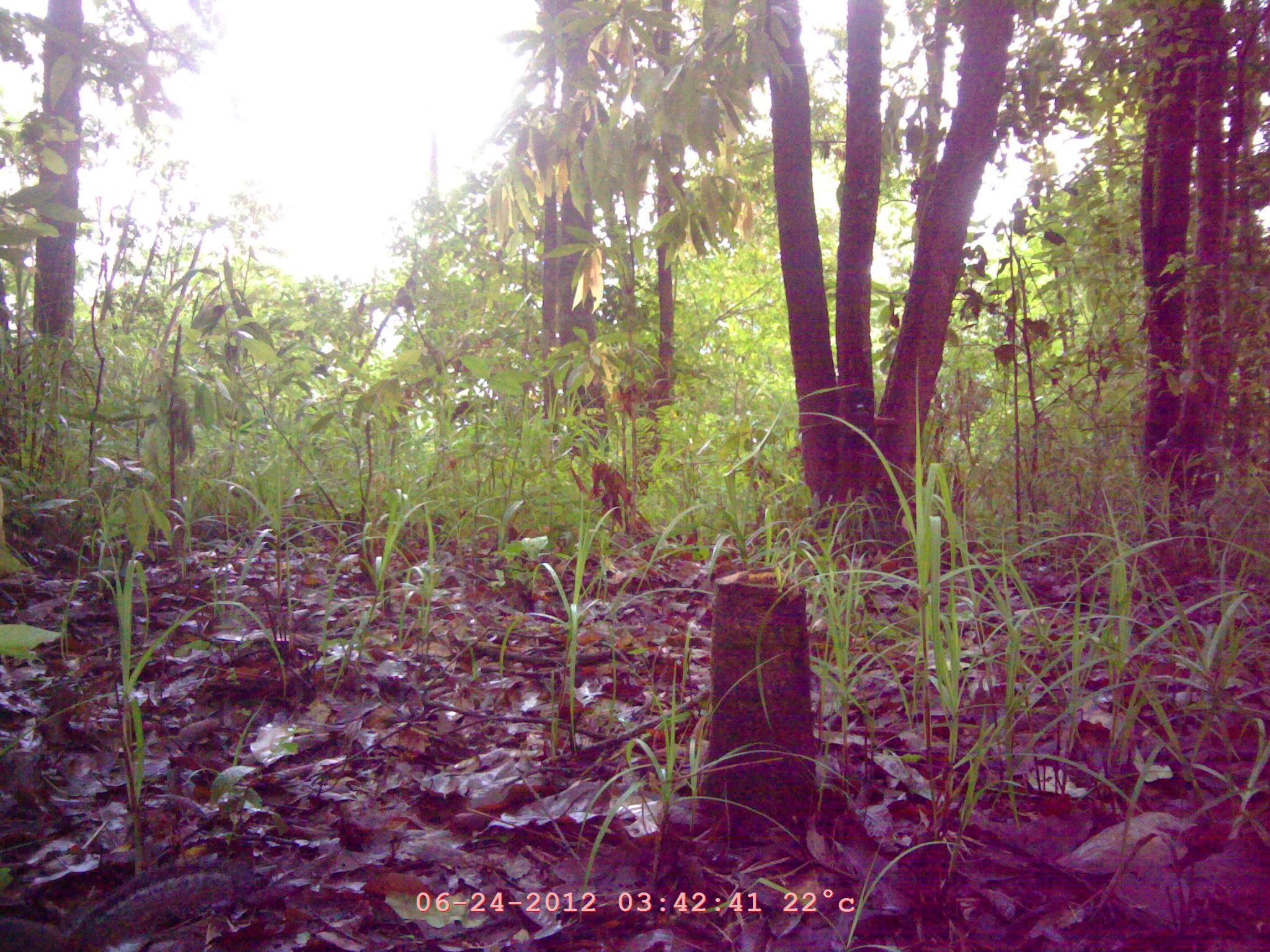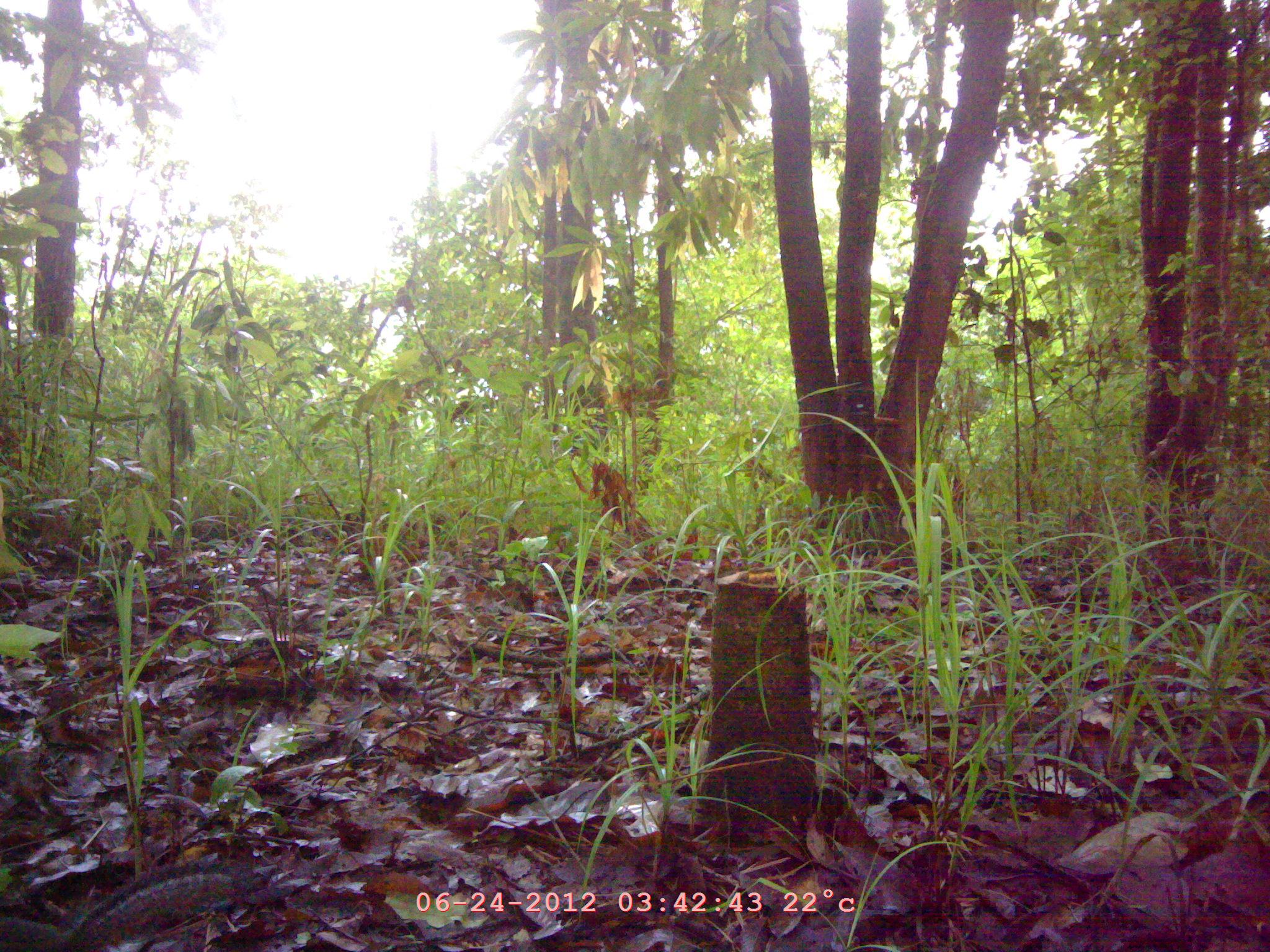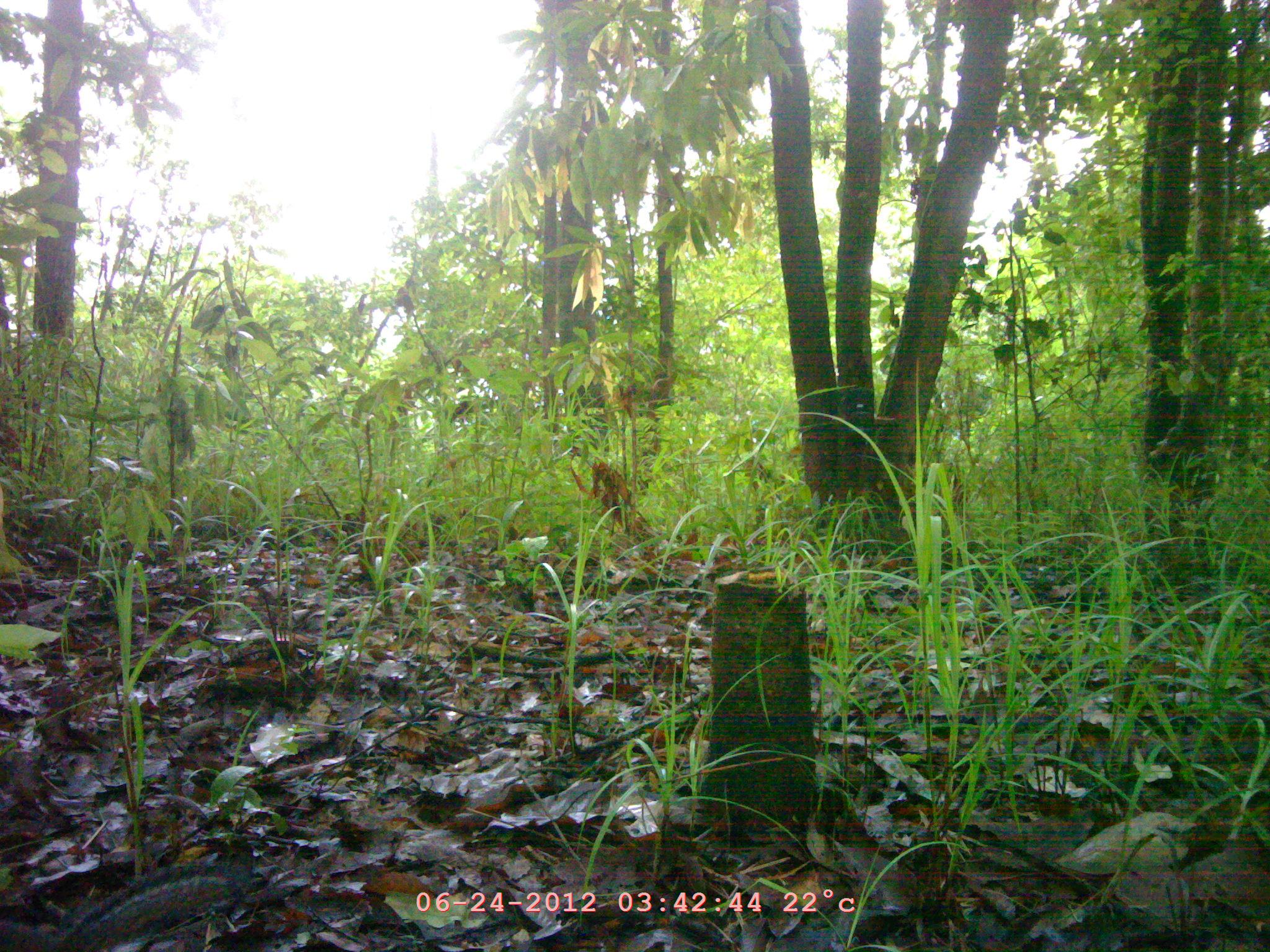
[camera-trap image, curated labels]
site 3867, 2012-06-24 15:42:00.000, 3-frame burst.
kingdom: Animalia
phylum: Chordata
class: Mammalia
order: Rodentia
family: Sciuridae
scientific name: Sciuridae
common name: squirrels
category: unknown squirrel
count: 1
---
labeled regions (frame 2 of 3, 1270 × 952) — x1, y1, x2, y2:
unknown squirrel: 1, 860, 242, 951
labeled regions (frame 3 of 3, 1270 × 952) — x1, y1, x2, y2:
unknown squirrel: 1, 864, 254, 952